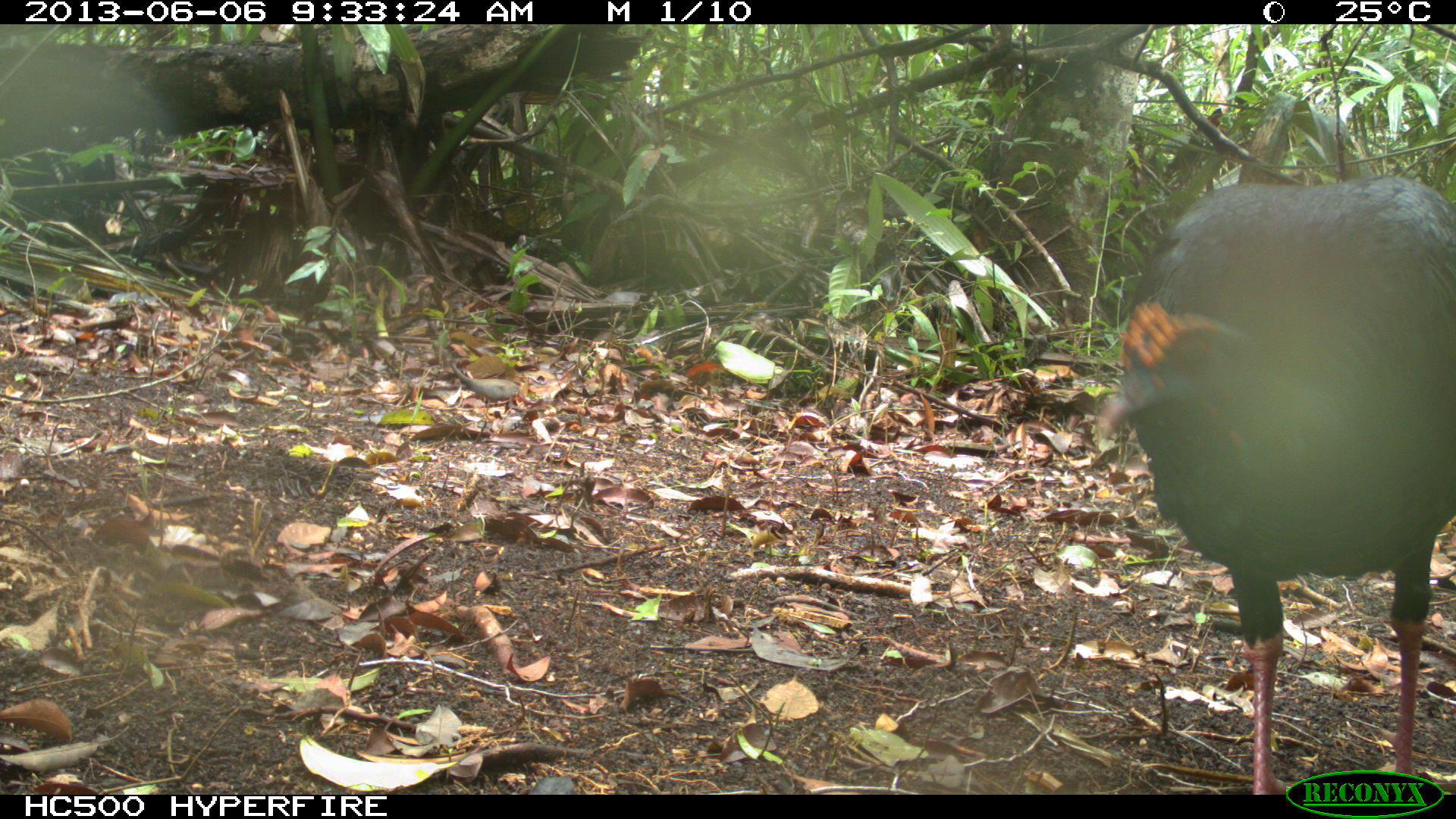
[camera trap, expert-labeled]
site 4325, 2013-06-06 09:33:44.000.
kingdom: Animalia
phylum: Chordata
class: Aves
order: Galliformes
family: Phasianidae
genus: Meleagris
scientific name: Meleagris ocellata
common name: ocellated turkey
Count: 1.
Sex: male.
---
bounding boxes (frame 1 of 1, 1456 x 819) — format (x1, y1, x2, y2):
meleagris ocellata: (1093, 173, 1456, 793)